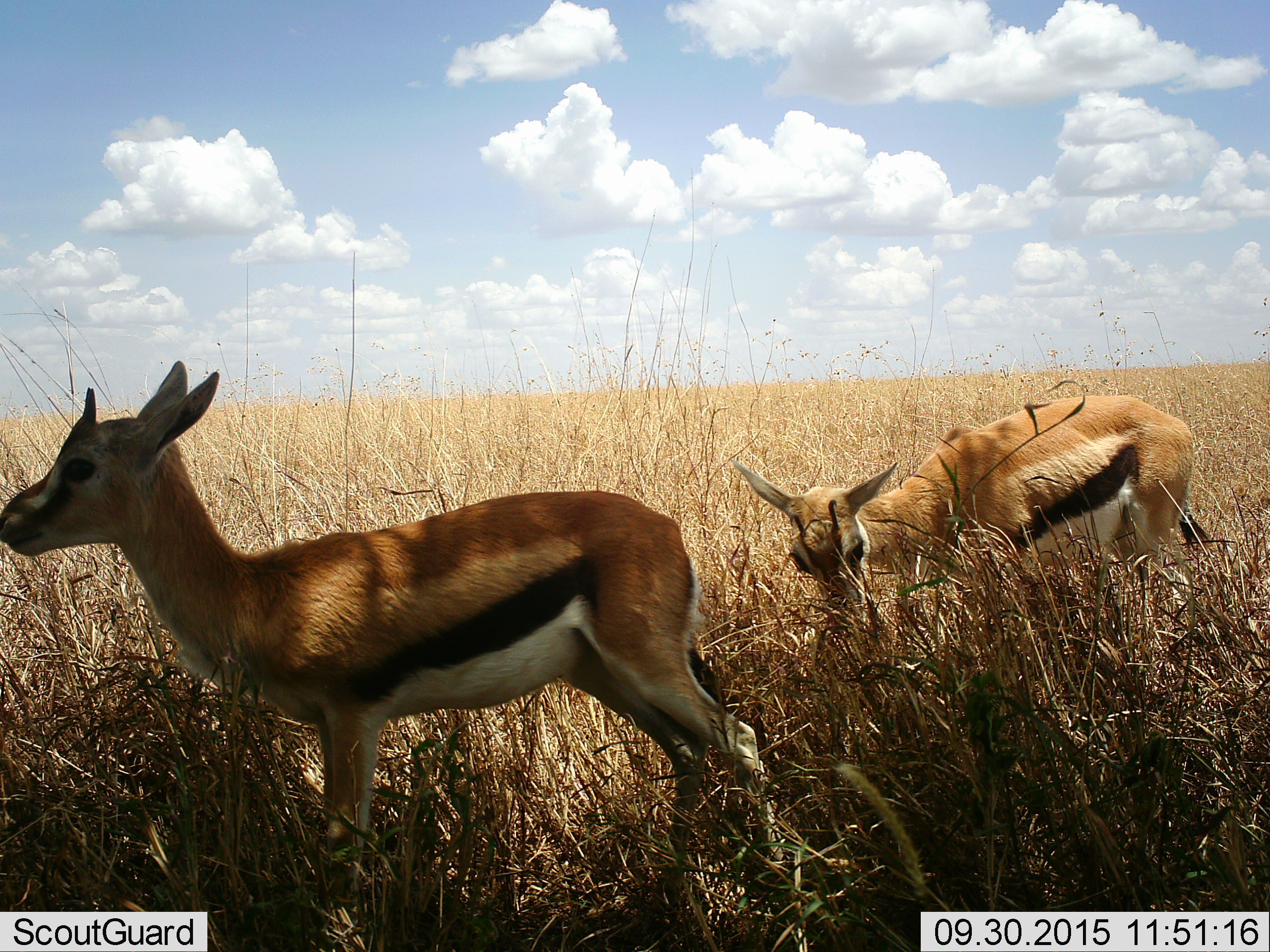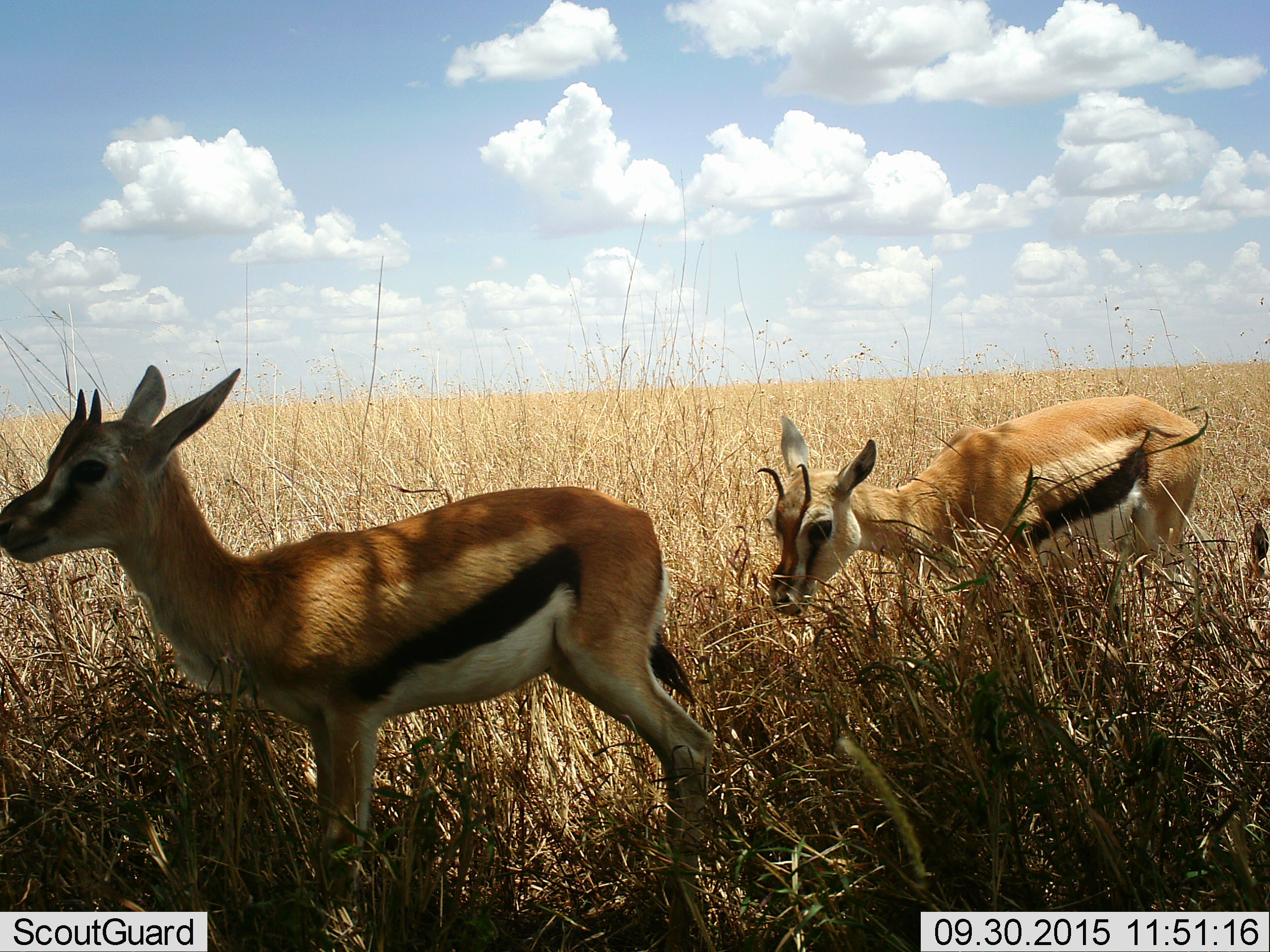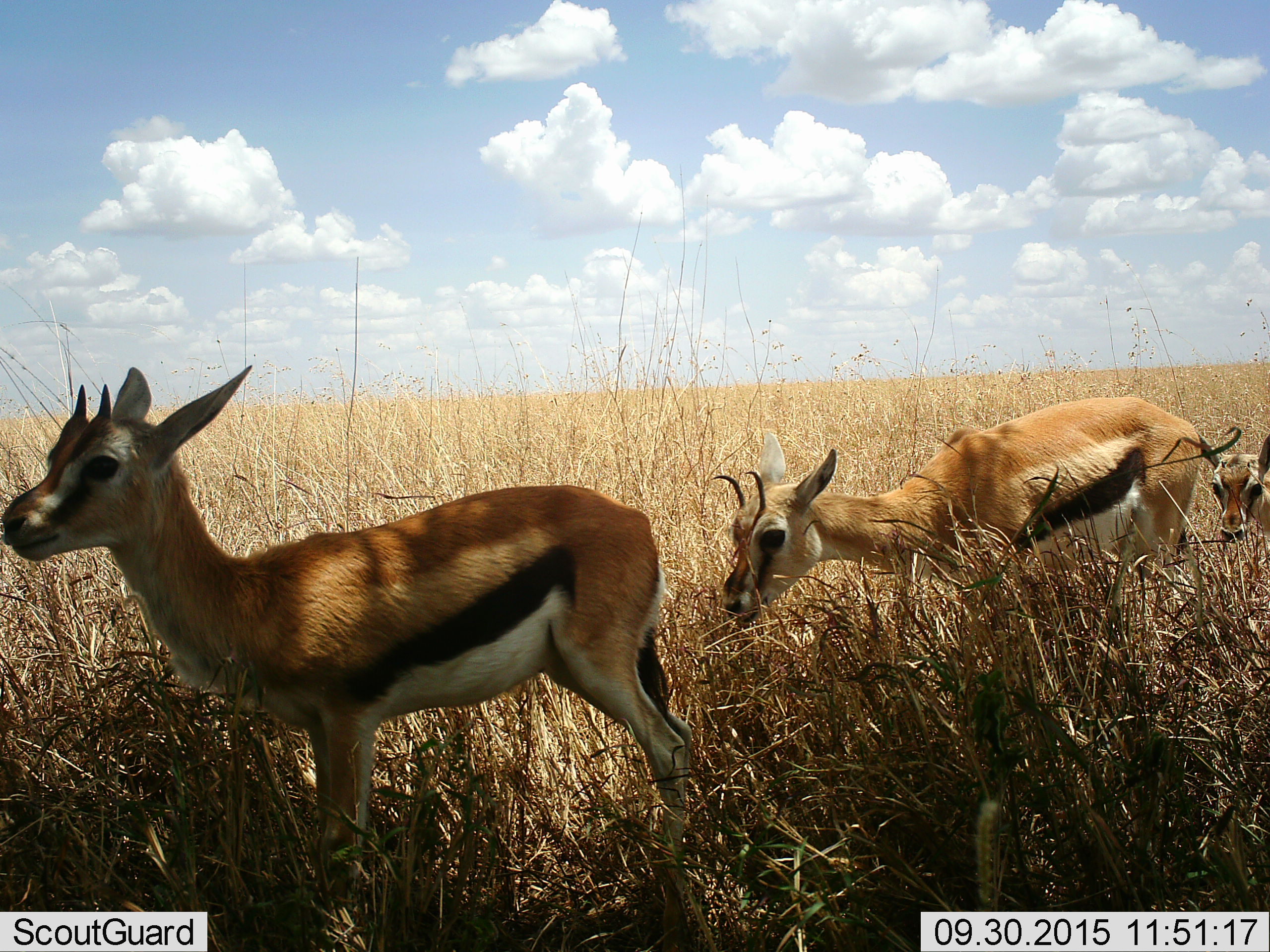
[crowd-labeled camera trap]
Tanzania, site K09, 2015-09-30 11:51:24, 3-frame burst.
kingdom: Animalia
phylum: Chordata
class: Mammalia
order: Artiodactyla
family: Bovidae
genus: Eudorcas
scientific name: Eudorcas thomsonii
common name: thomson's gazelle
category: gazellethomsons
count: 3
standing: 90%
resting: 0%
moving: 20%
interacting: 10%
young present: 40%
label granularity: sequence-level